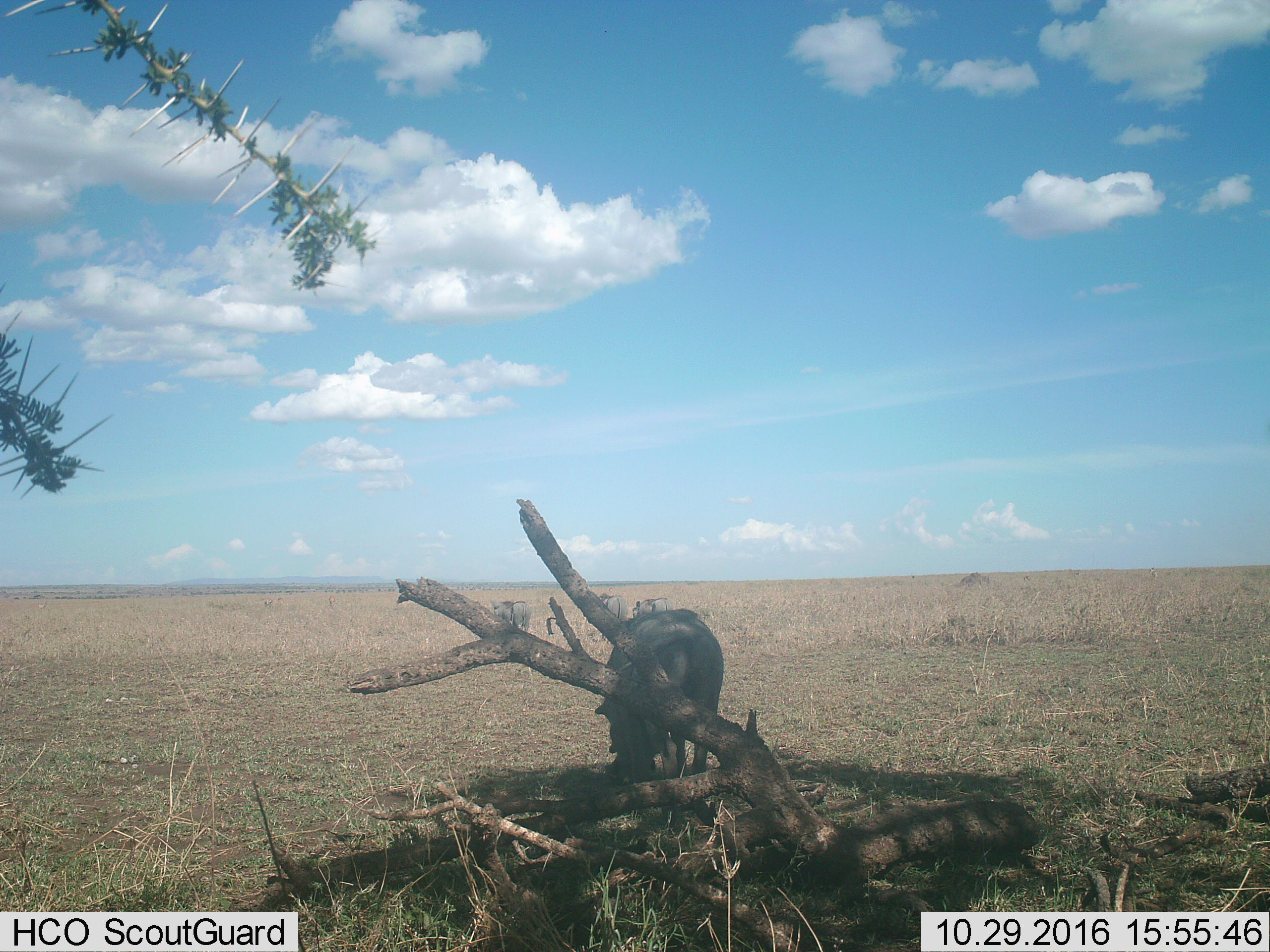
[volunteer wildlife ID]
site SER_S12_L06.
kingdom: Animalia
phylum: Chordata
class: Mammalia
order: Artiodactyla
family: Suidae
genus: Phacochoerus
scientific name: Phacochoerus africanus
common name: warthog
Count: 4.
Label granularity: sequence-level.